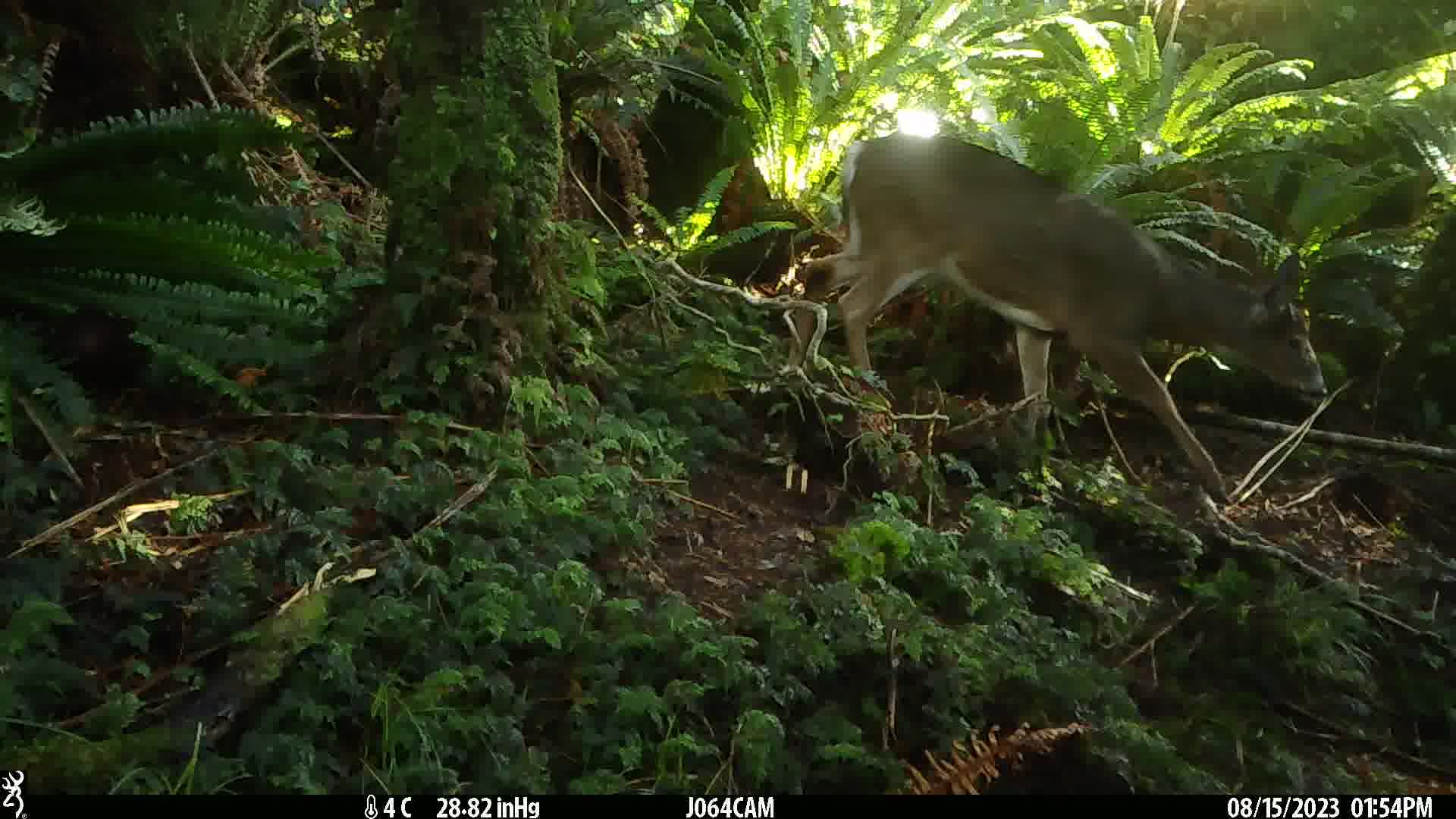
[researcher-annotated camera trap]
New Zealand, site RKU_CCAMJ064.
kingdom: Animalia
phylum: Chordata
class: Mammalia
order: Artiodactyla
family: Cervidae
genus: Odocoileus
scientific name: Odocoileus virginianus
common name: white-tailed deer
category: white tailed deer